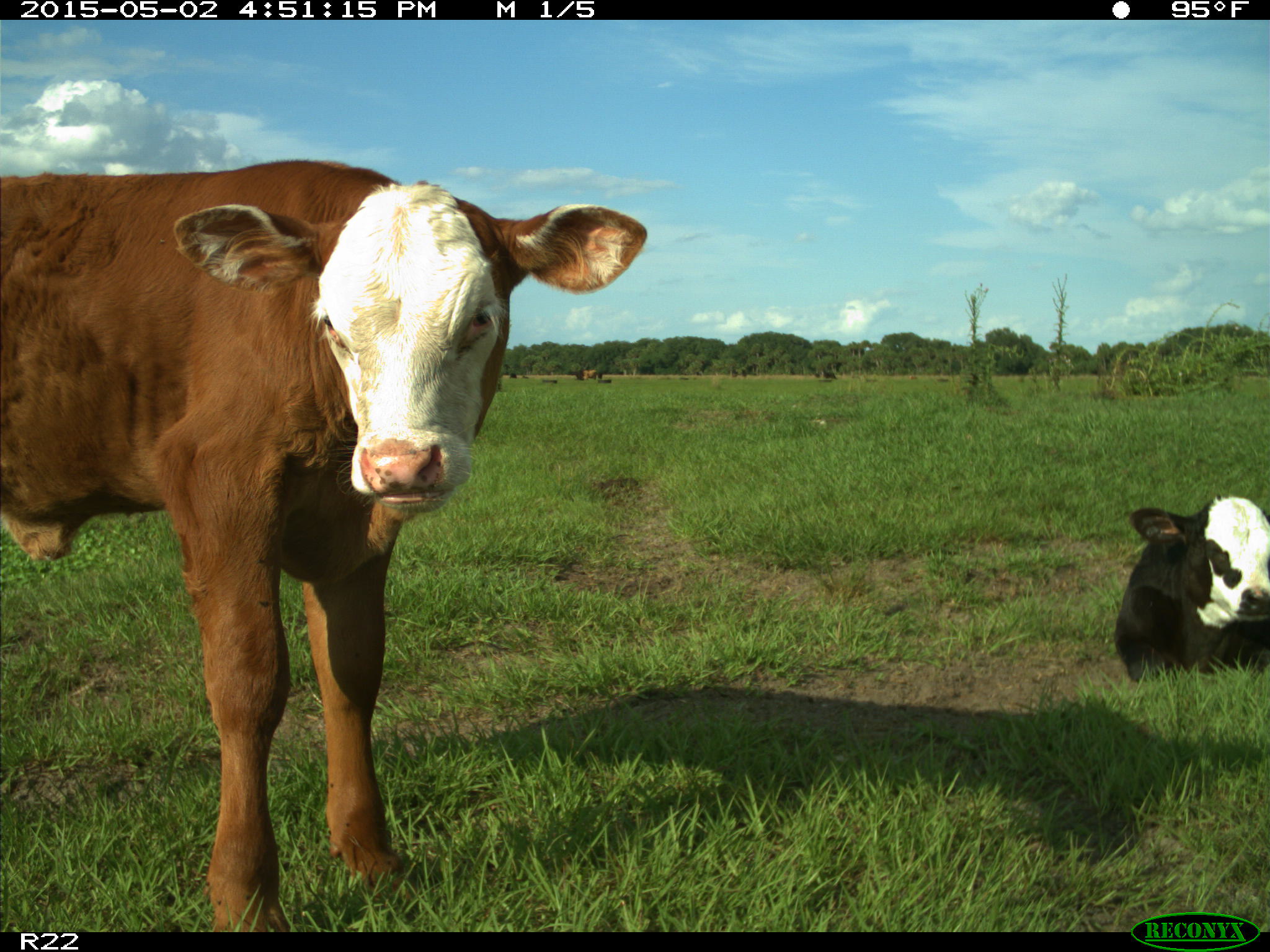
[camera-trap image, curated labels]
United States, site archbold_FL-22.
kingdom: Animalia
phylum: Chordata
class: Mammalia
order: Artiodactyla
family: Bovidae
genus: Bos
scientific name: Bos taurus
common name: domestic cow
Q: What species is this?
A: Bos taurus (domestic cow).